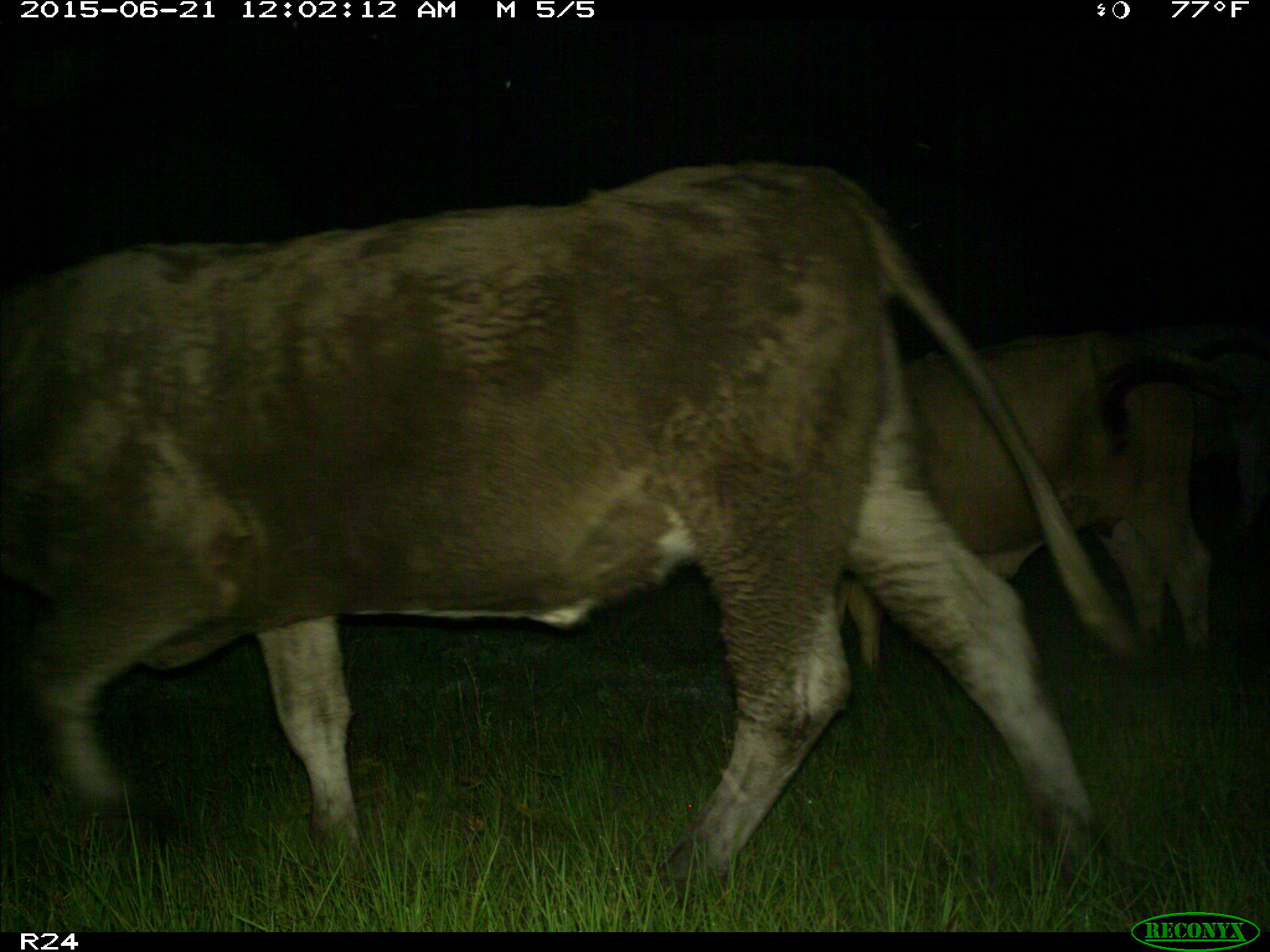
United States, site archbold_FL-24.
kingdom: Animalia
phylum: Chordata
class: Mammalia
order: Artiodactyla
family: Bovidae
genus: Bos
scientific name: Bos taurus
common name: domestic cow